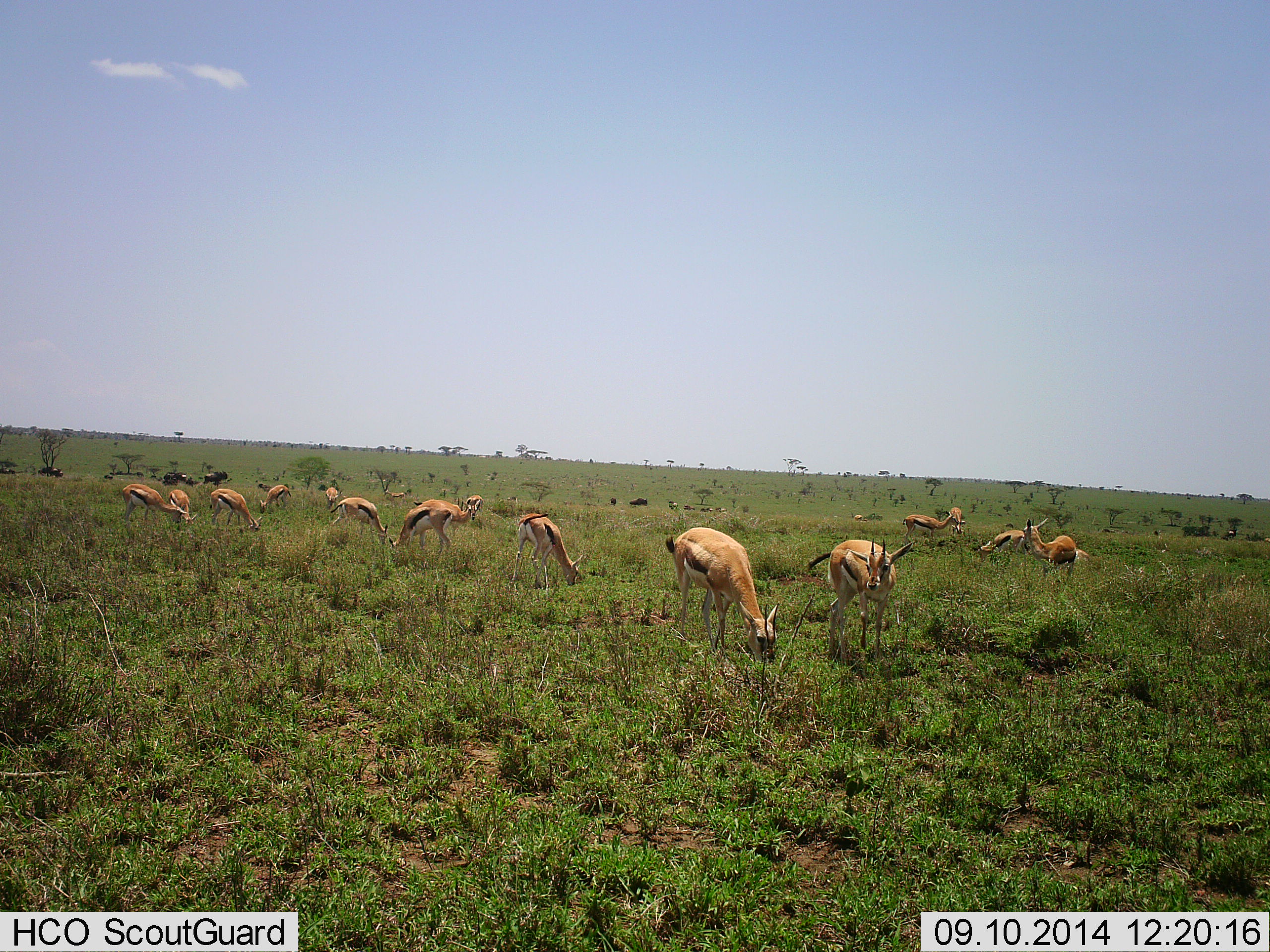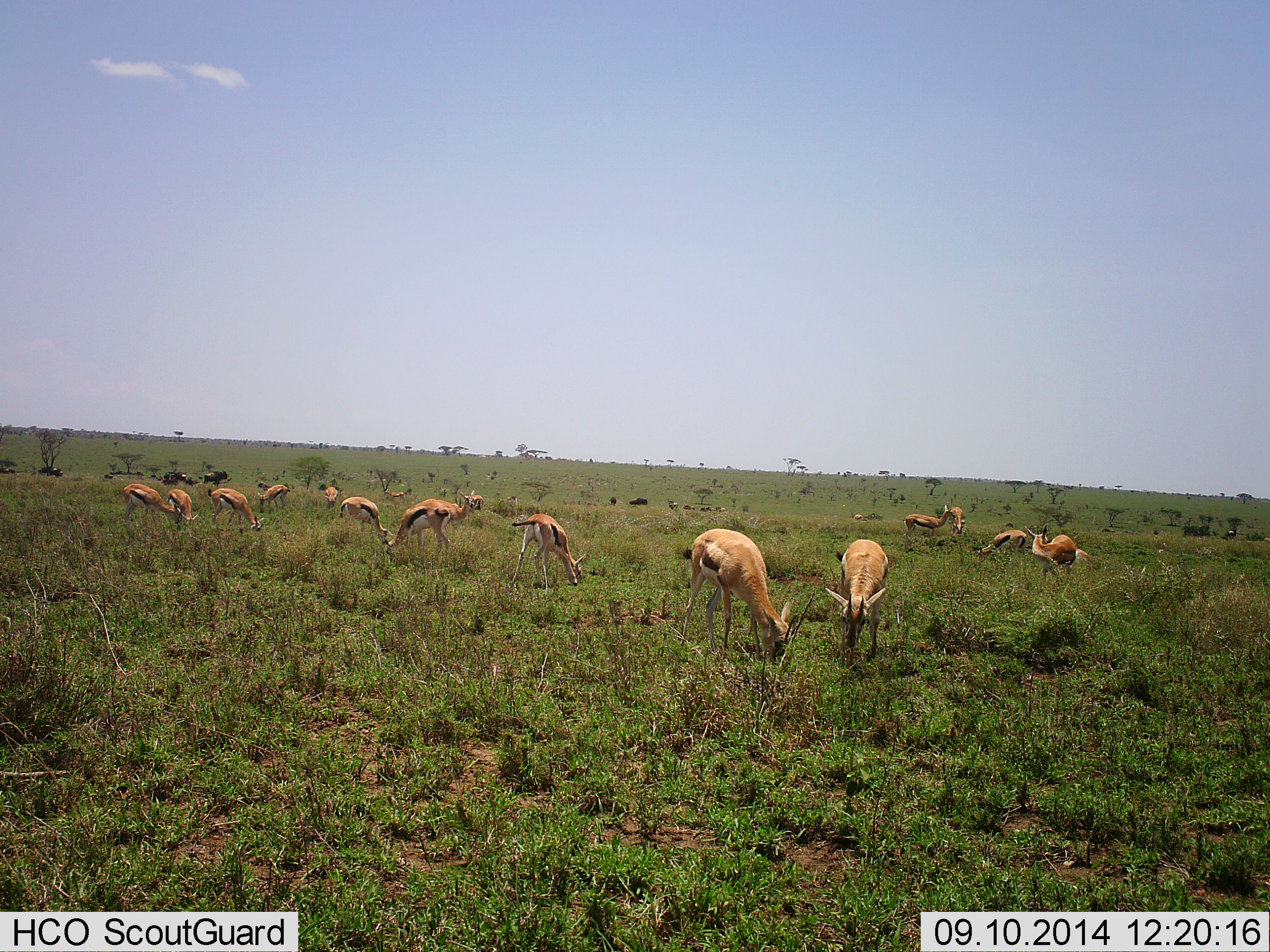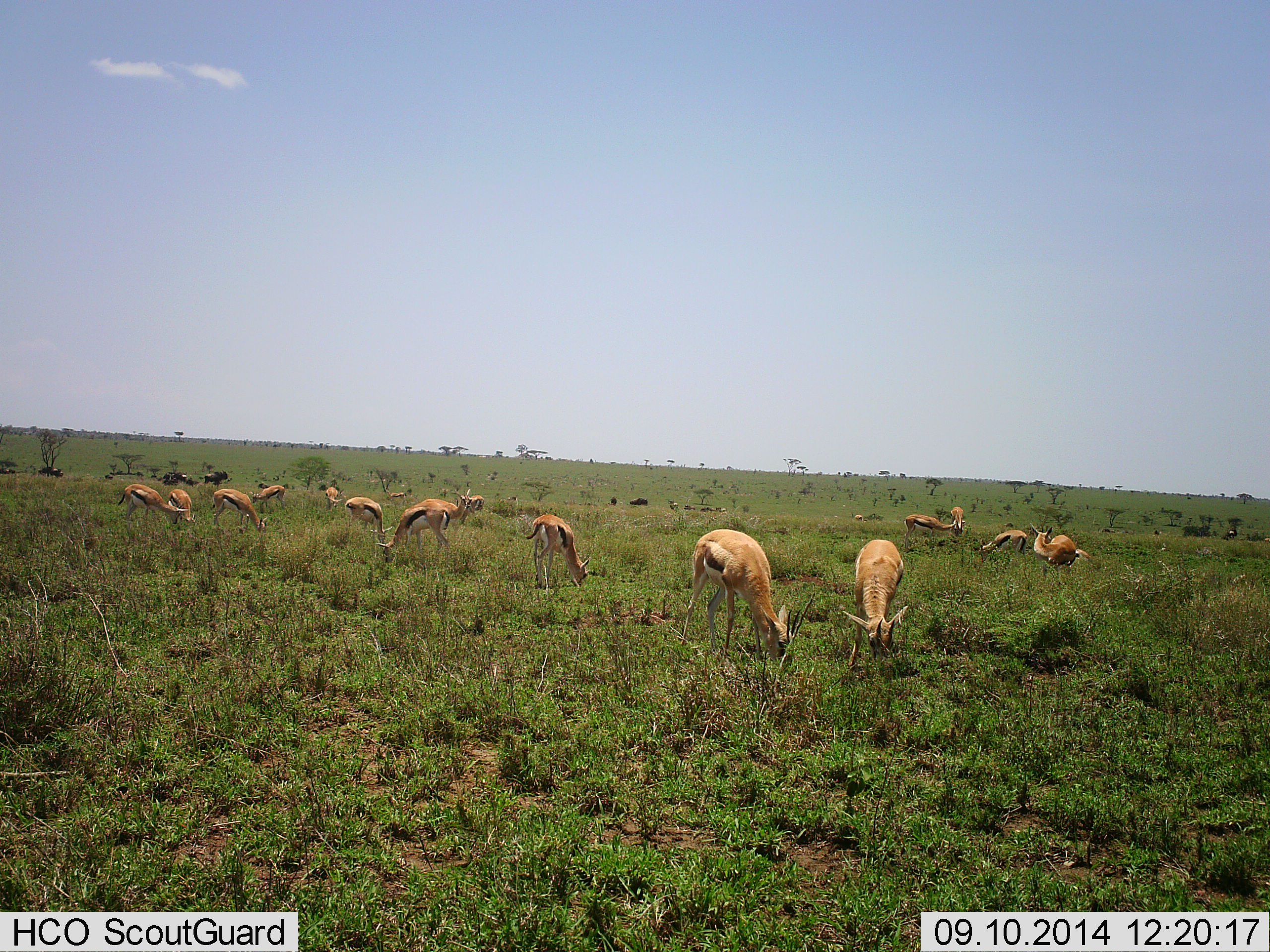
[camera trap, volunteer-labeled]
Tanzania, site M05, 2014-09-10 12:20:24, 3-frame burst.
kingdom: Animalia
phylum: Chordata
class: Mammalia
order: Artiodactyla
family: Bovidae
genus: Eudorcas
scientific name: Eudorcas thomsonii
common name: thomson's gazelle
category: gazellethomsons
Gazellethomsons (thomson's gazelle) (Eudorcas thomsonii), count 11-50. Behavior (volunteer vote fractions): standing 40%, resting 0%, moving 20%, interacting 20%. Young present (vote fraction): 0%. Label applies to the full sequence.